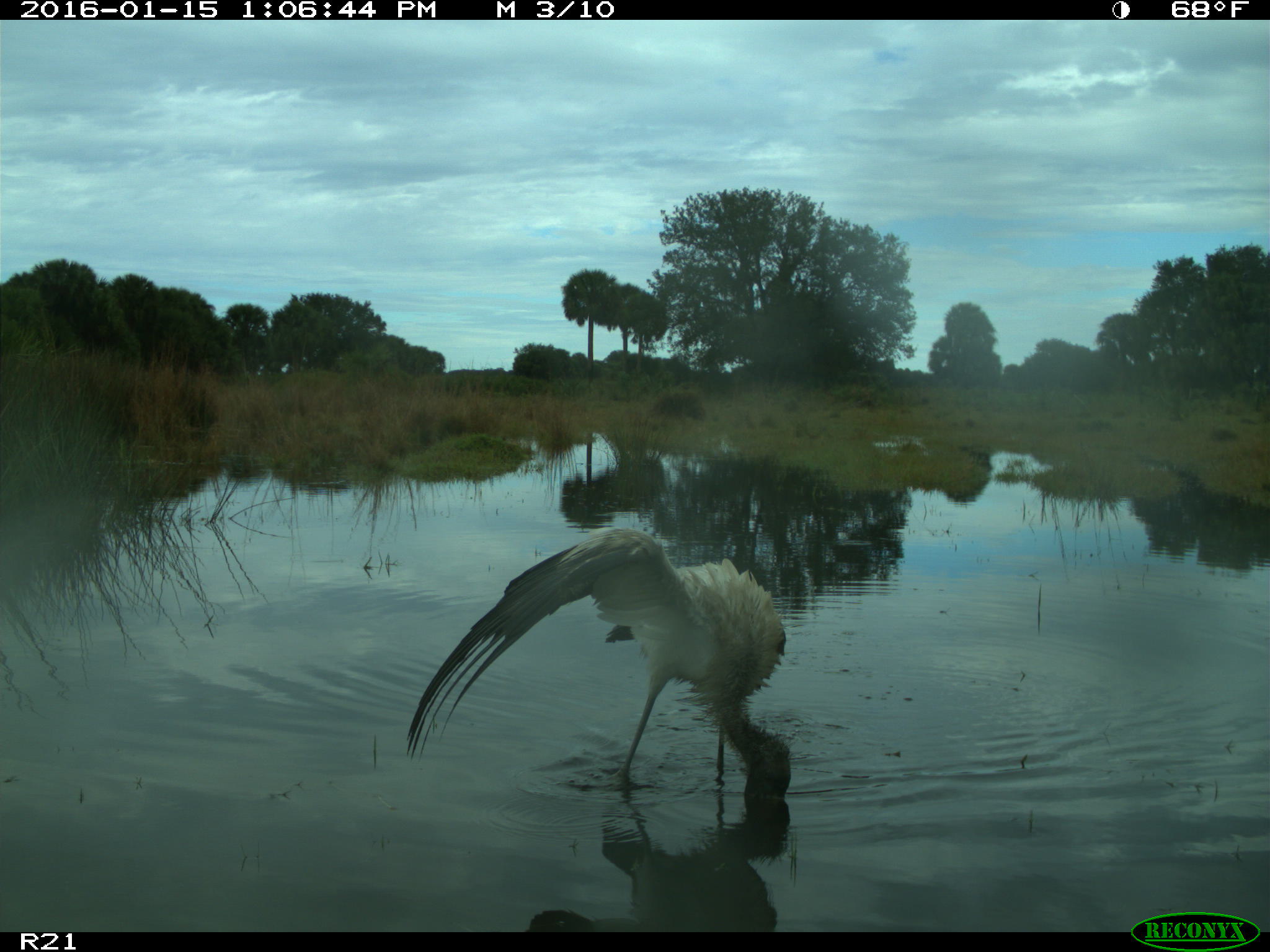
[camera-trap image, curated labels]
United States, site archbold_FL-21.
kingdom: Animalia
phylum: Chordata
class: Aves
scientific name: Aves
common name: birds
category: unidentified bird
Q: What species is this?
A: Unidentified bird (birds) (Aves).